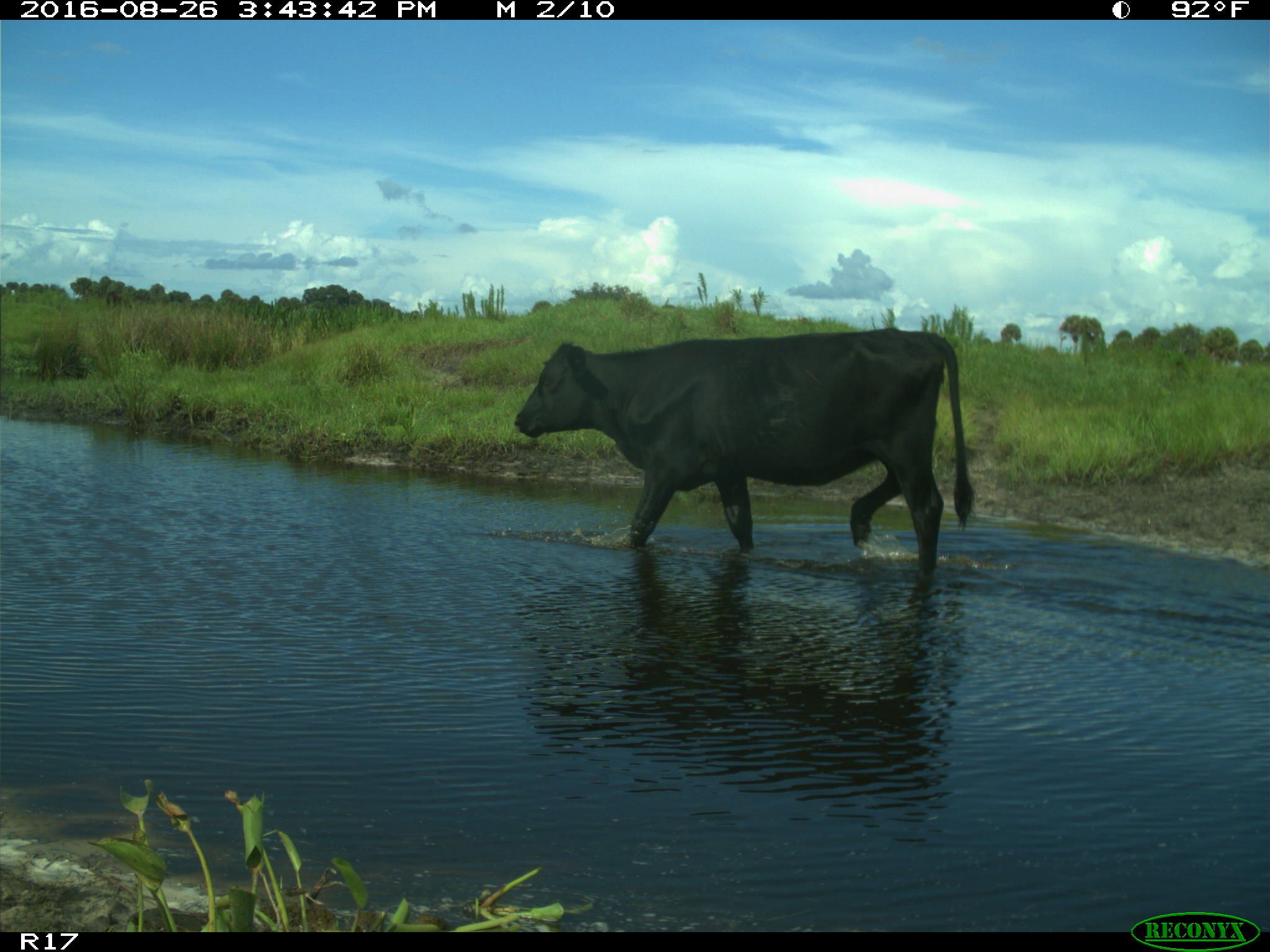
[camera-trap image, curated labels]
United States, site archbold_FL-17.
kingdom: Animalia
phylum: Chordata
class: Mammalia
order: Artiodactyla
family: Bovidae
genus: Bos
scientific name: Bos taurus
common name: domestic cow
Bos taurus (domestic cow).